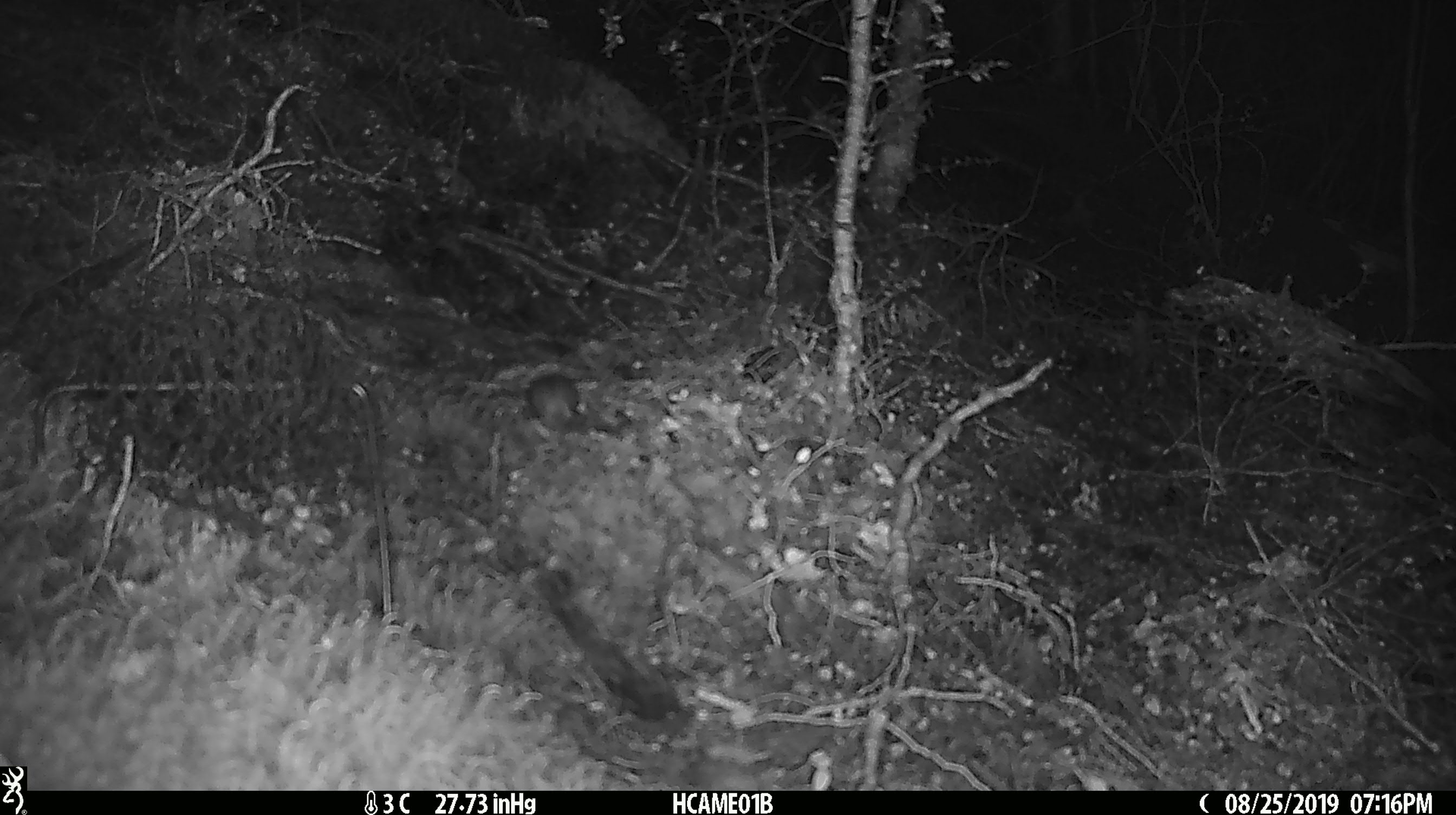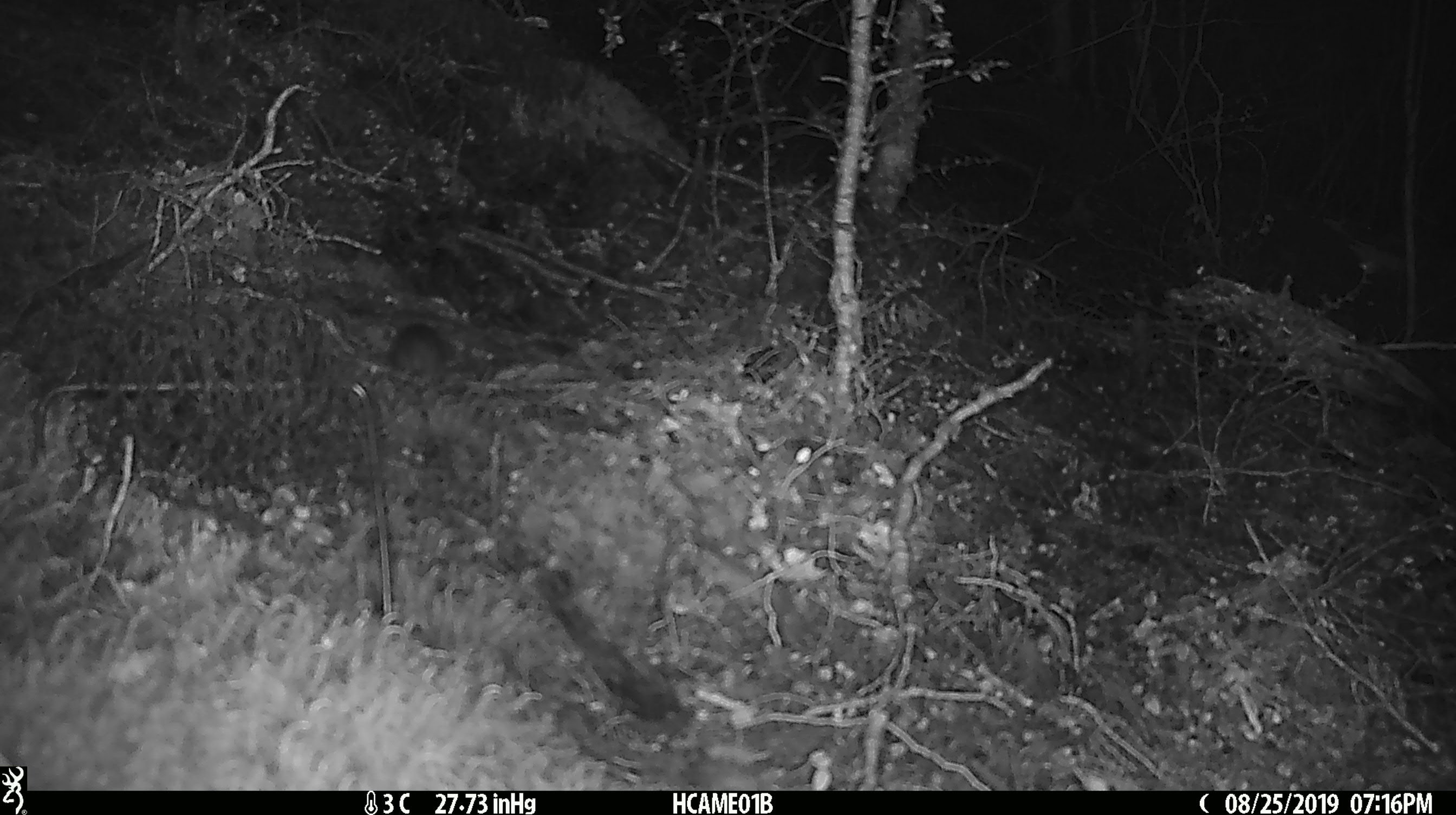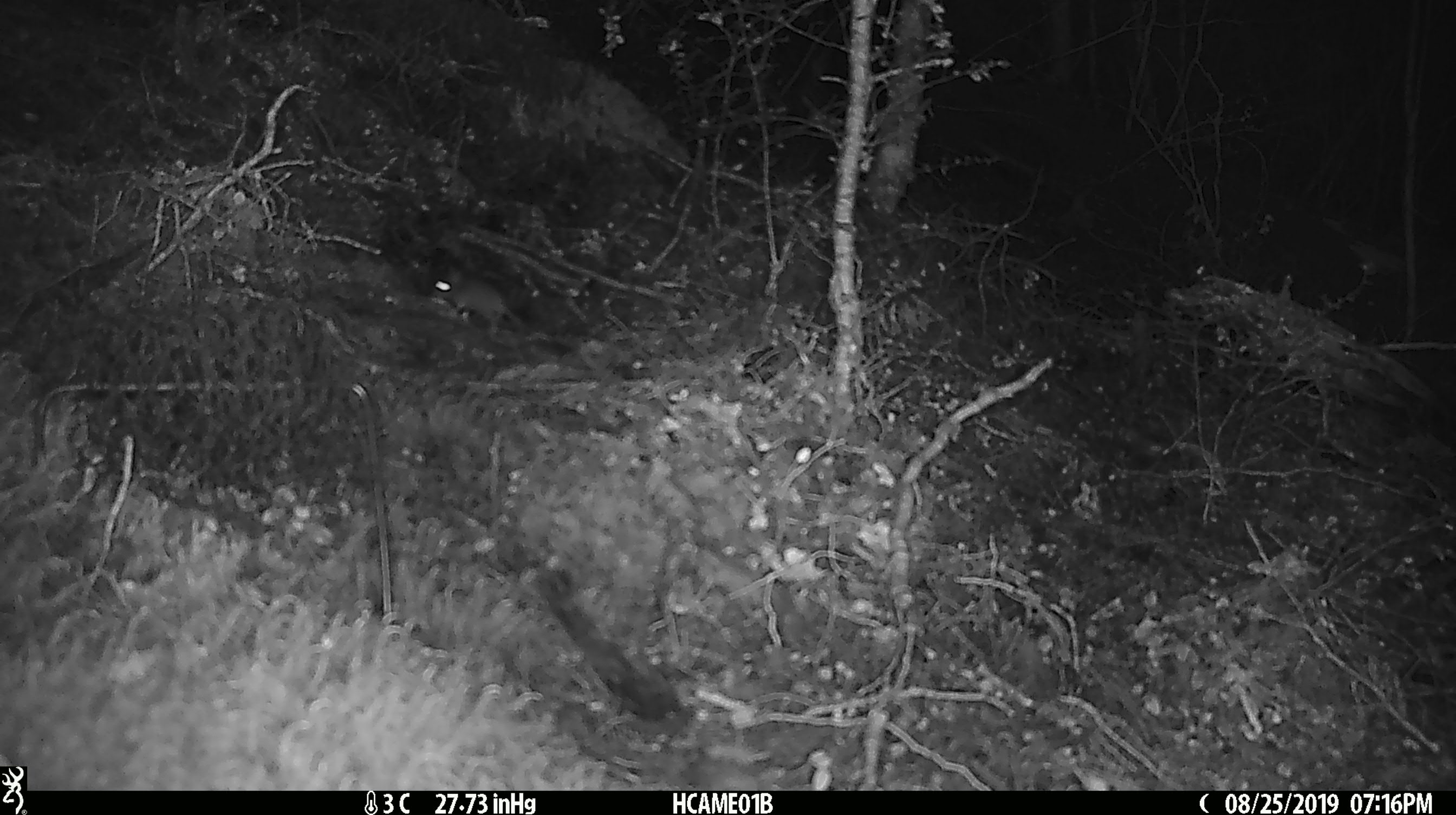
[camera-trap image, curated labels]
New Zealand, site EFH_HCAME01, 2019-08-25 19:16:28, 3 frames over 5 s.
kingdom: Animalia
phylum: Chordata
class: Mammalia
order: Rodentia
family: Muridae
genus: Mus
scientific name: Mus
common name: mouse